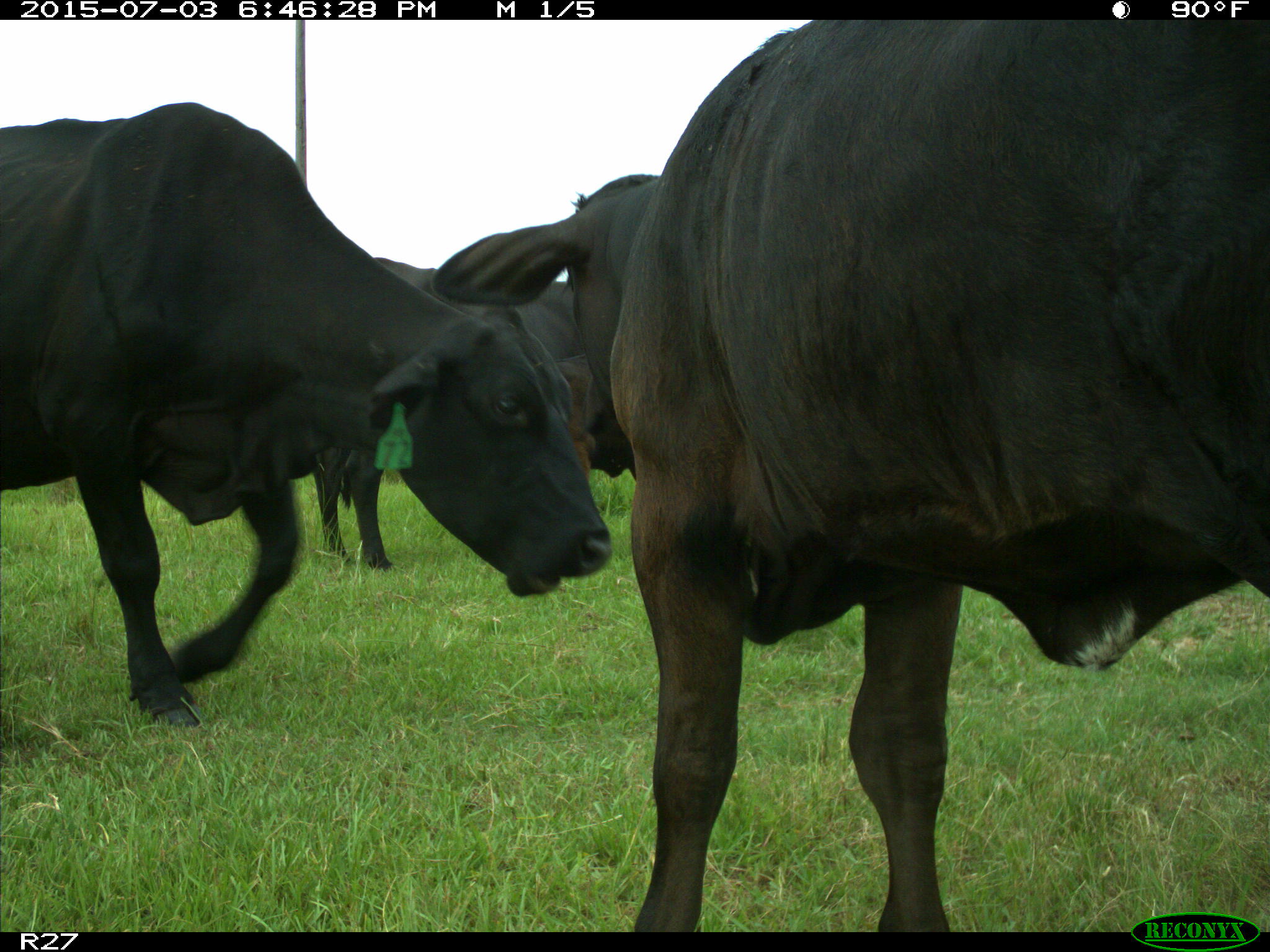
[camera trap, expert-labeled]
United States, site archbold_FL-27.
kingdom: Animalia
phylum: Chordata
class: Mammalia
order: Artiodactyla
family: Bovidae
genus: Bos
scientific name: Bos taurus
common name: domestic cow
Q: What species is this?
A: Bos taurus (domestic cow).